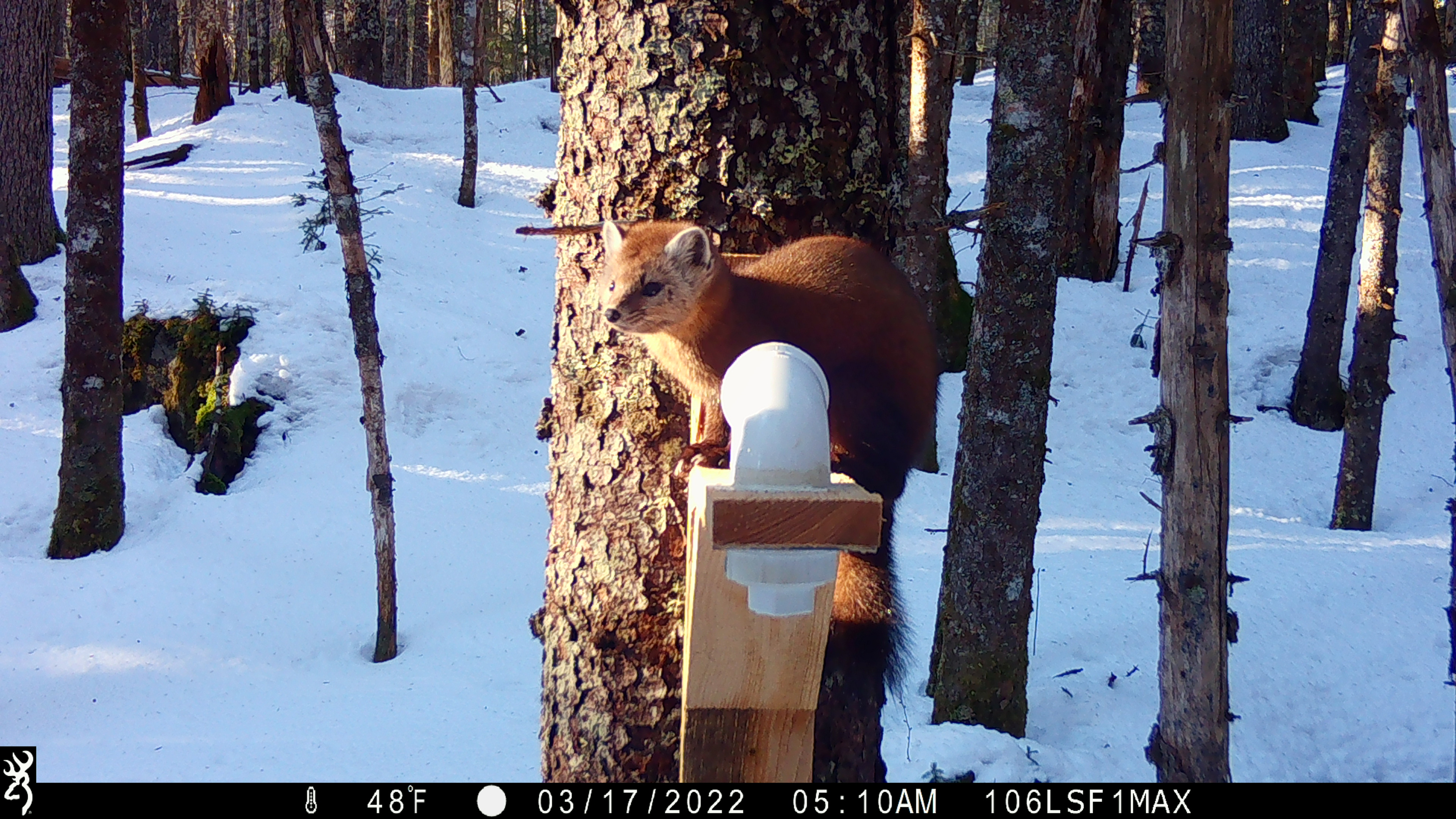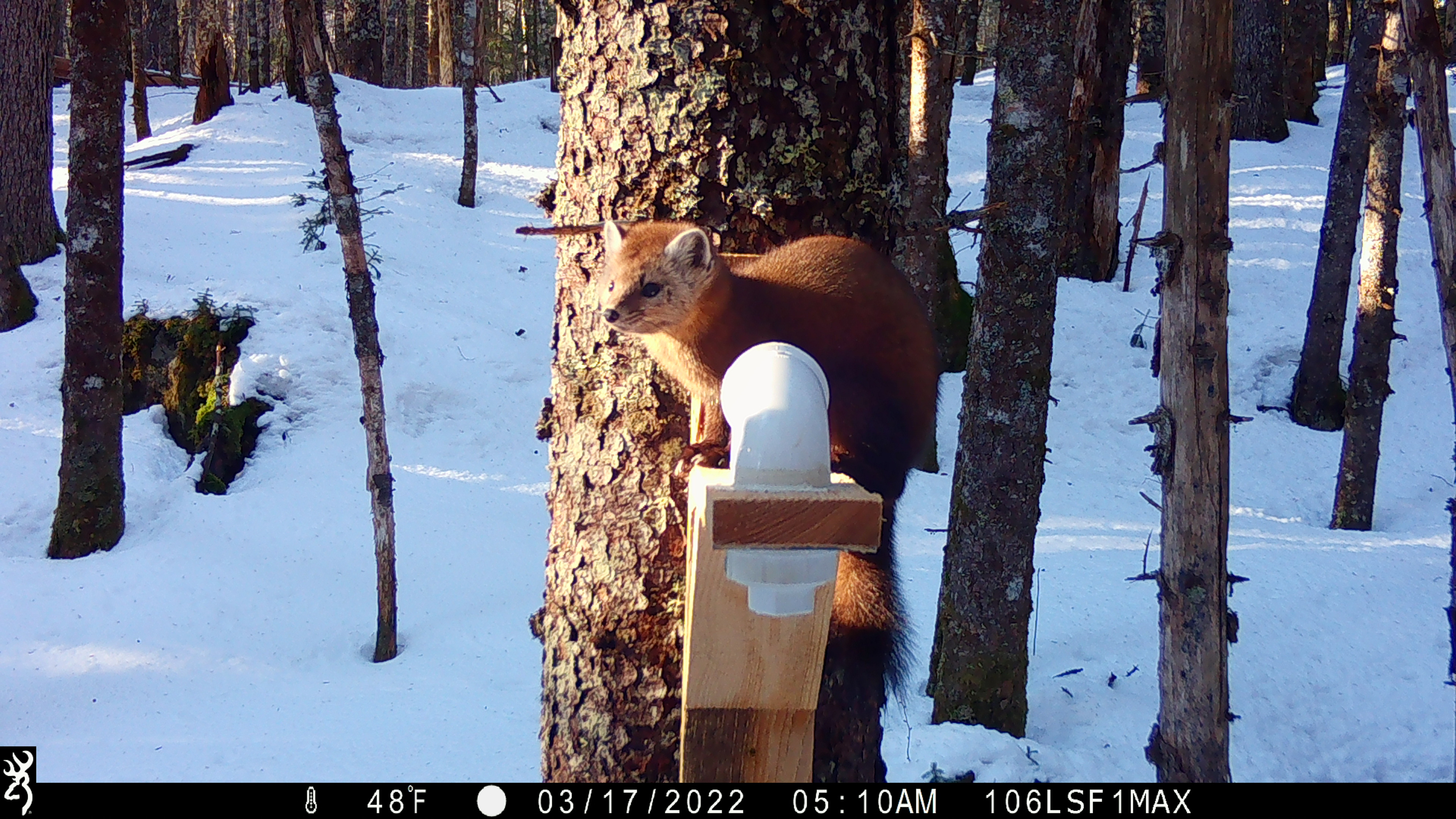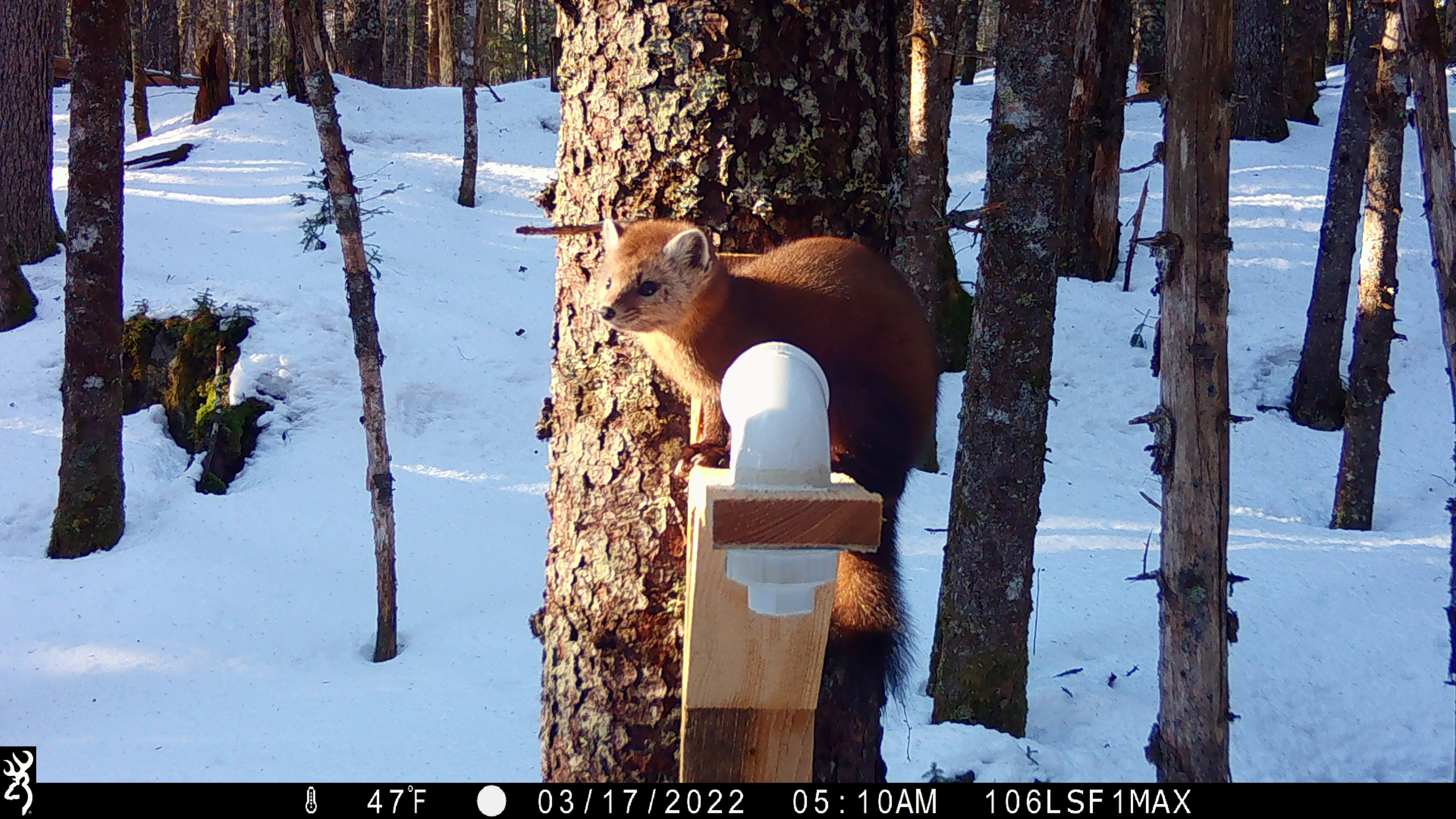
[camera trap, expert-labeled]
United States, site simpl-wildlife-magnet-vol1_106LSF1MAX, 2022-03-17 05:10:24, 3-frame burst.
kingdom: Animalia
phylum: Chordata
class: Mammalia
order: Carnivora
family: Mustelidae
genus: Martes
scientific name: Martes americana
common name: american marten